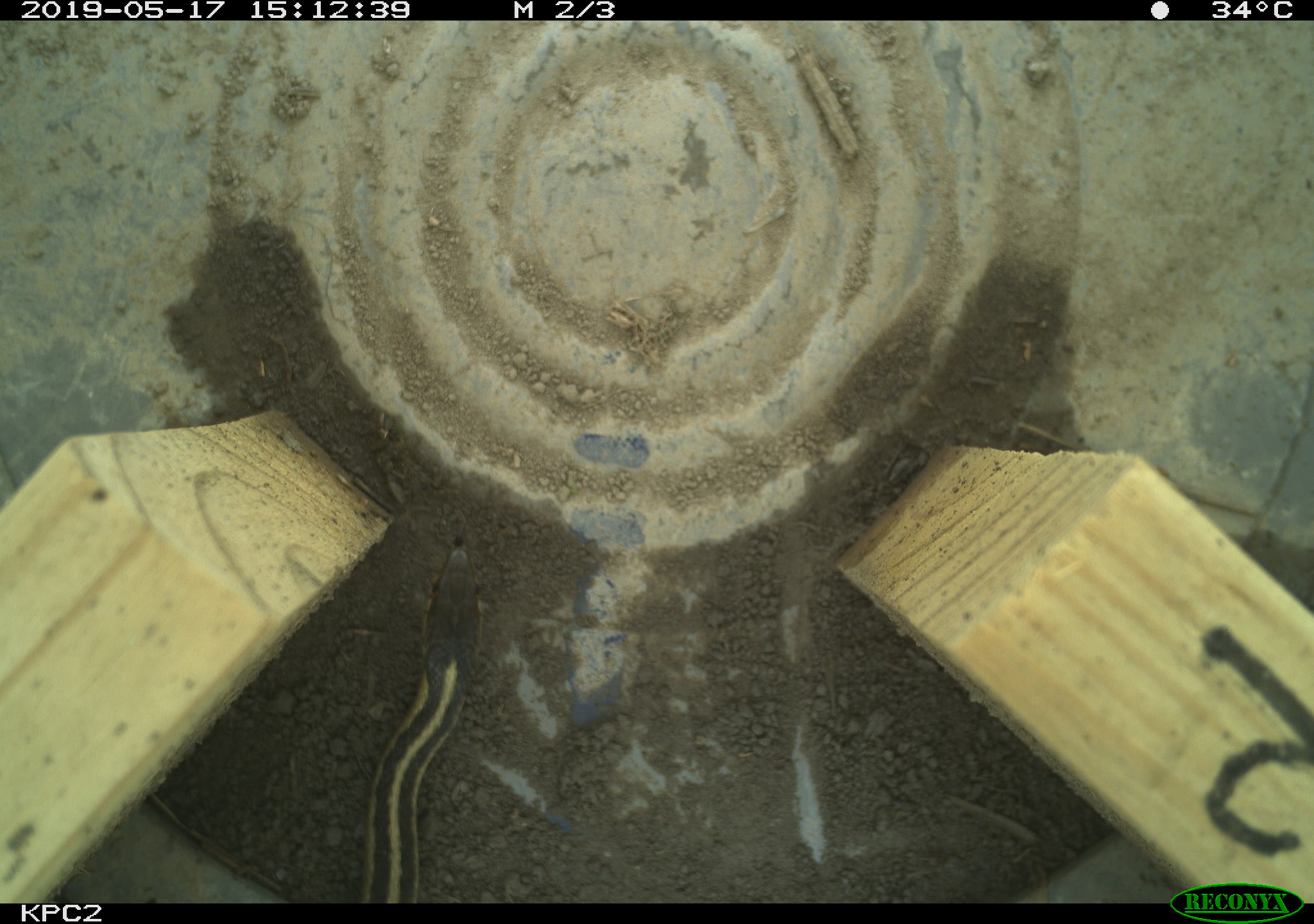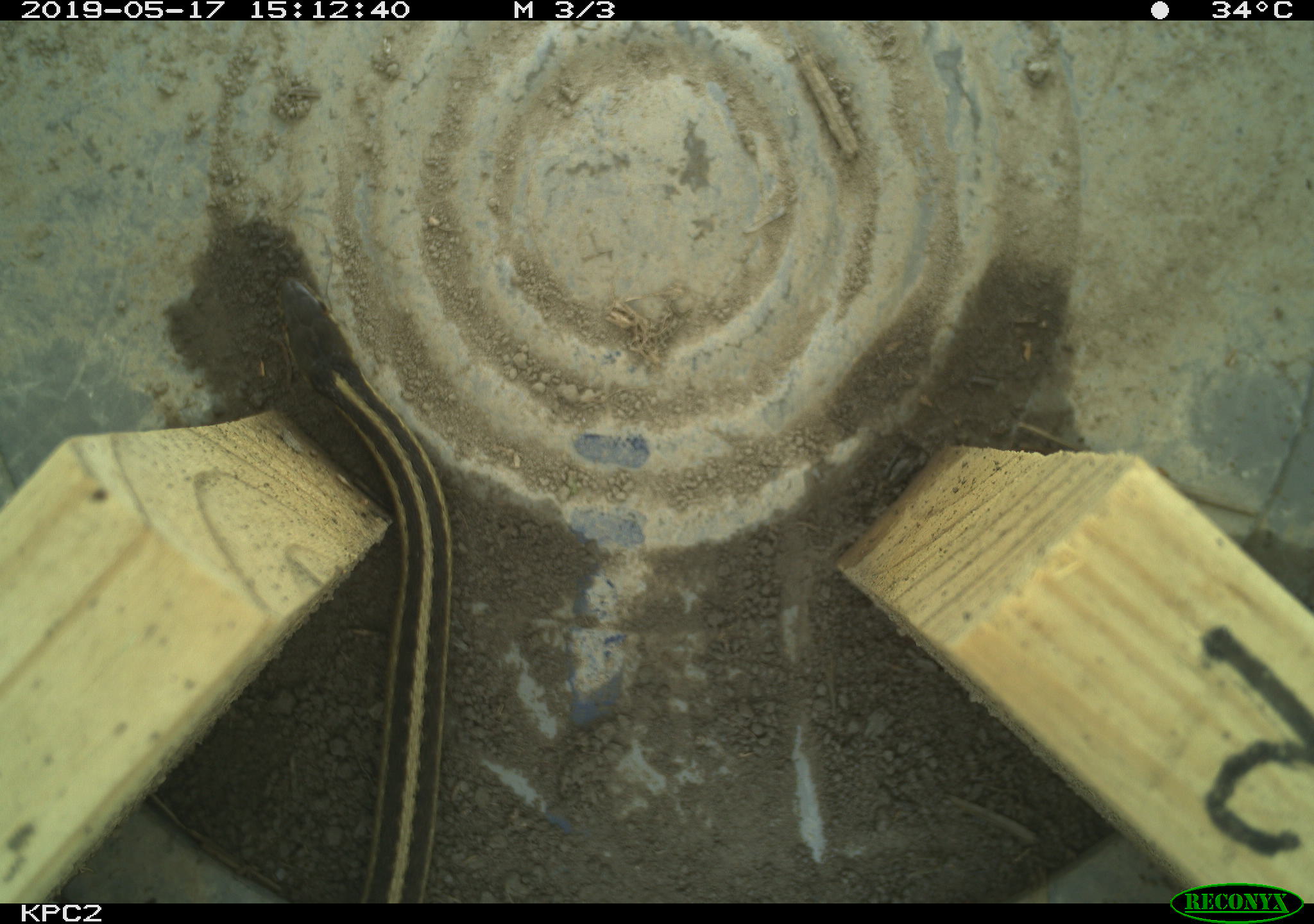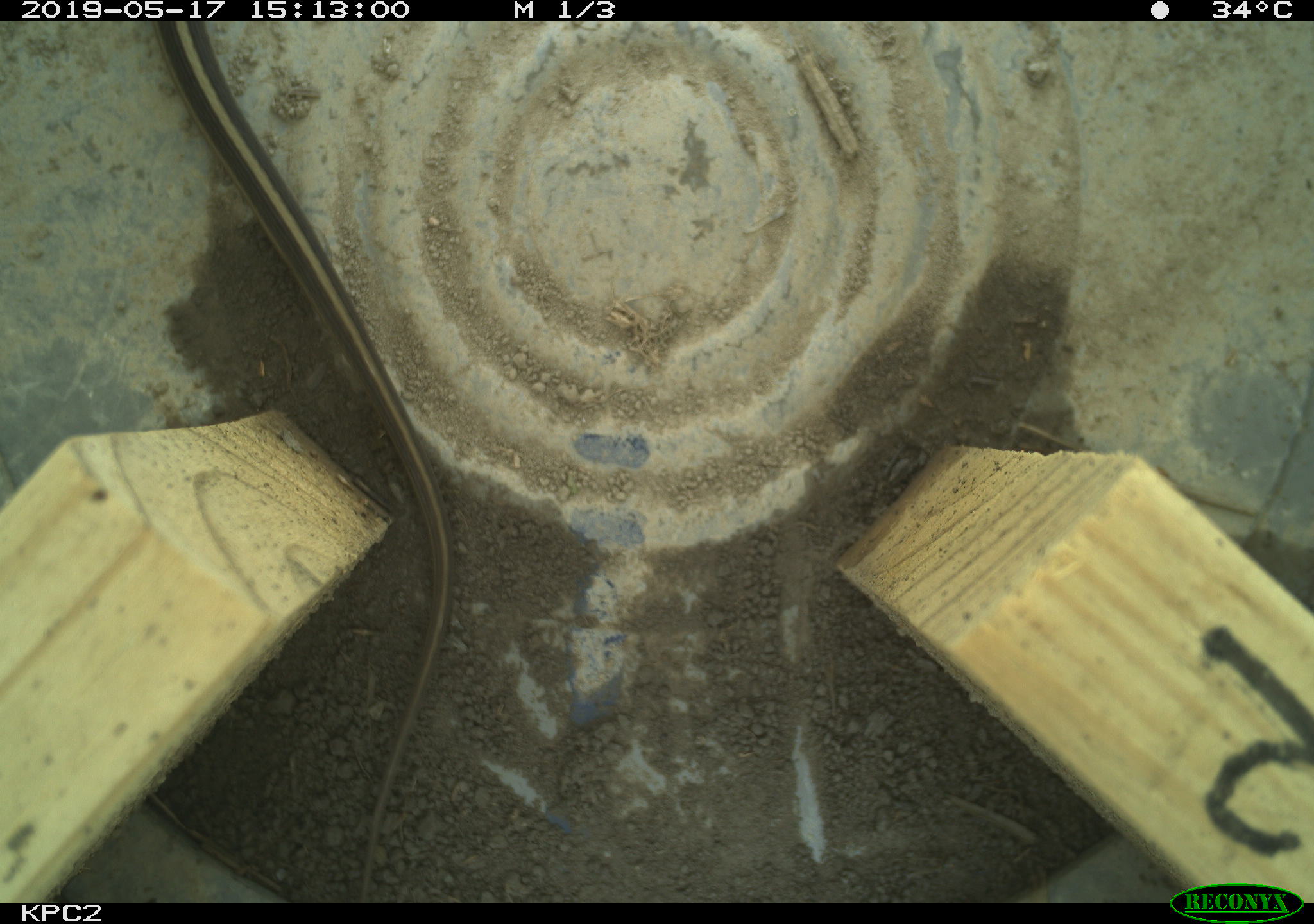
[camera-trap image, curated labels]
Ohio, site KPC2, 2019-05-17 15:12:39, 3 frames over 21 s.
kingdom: Animalia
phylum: Chordata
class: Reptilia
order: Squamata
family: Colubridae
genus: Thamnophis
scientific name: Thamnophis sirtalis sirtalis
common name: eastern gartersnake